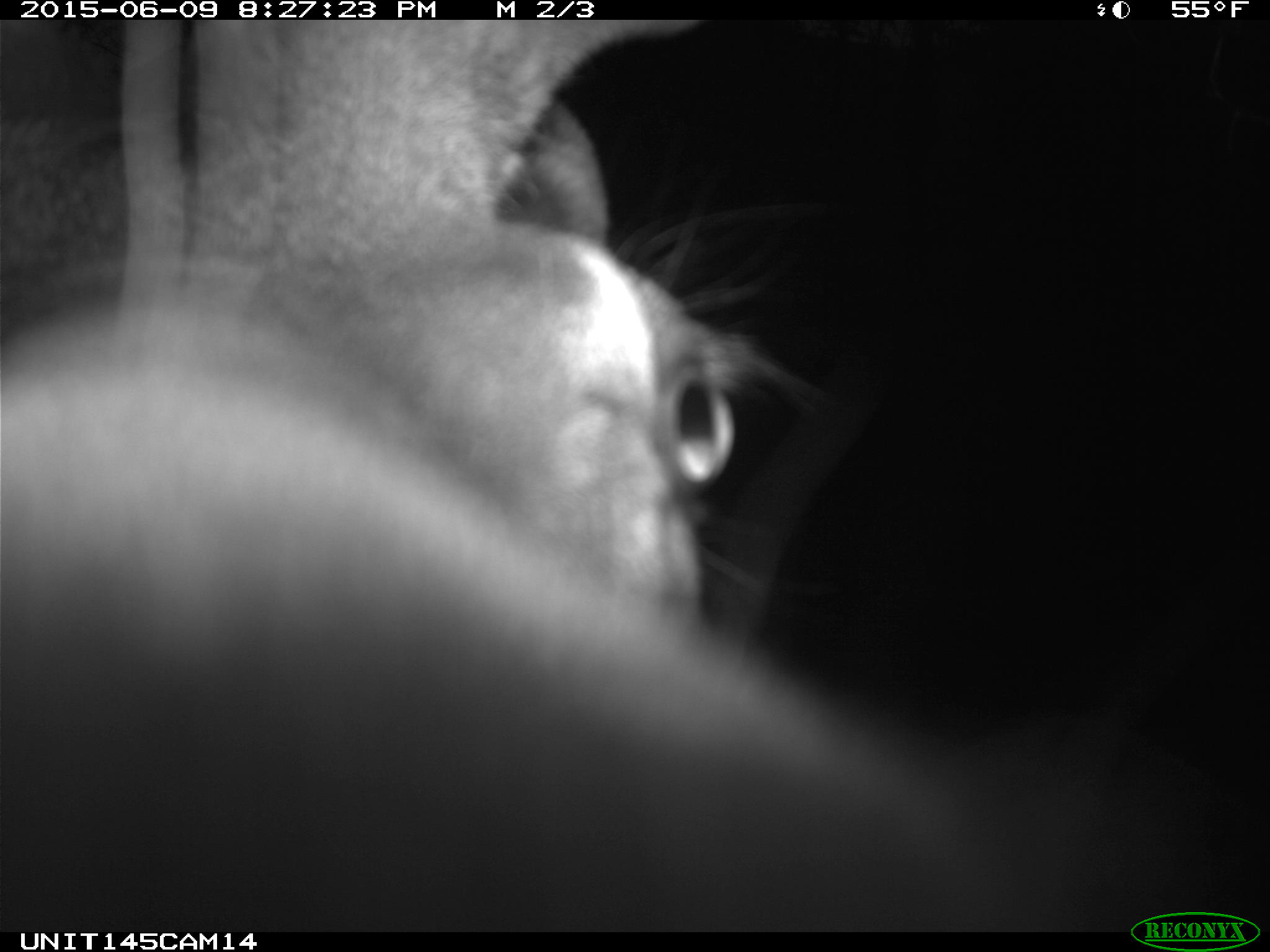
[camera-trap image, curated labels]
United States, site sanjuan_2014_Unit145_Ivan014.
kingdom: Animalia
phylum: Chordata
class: Mammalia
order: Artiodactyla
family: Cervidae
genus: Cervus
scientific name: Cervus elaphus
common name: red deer